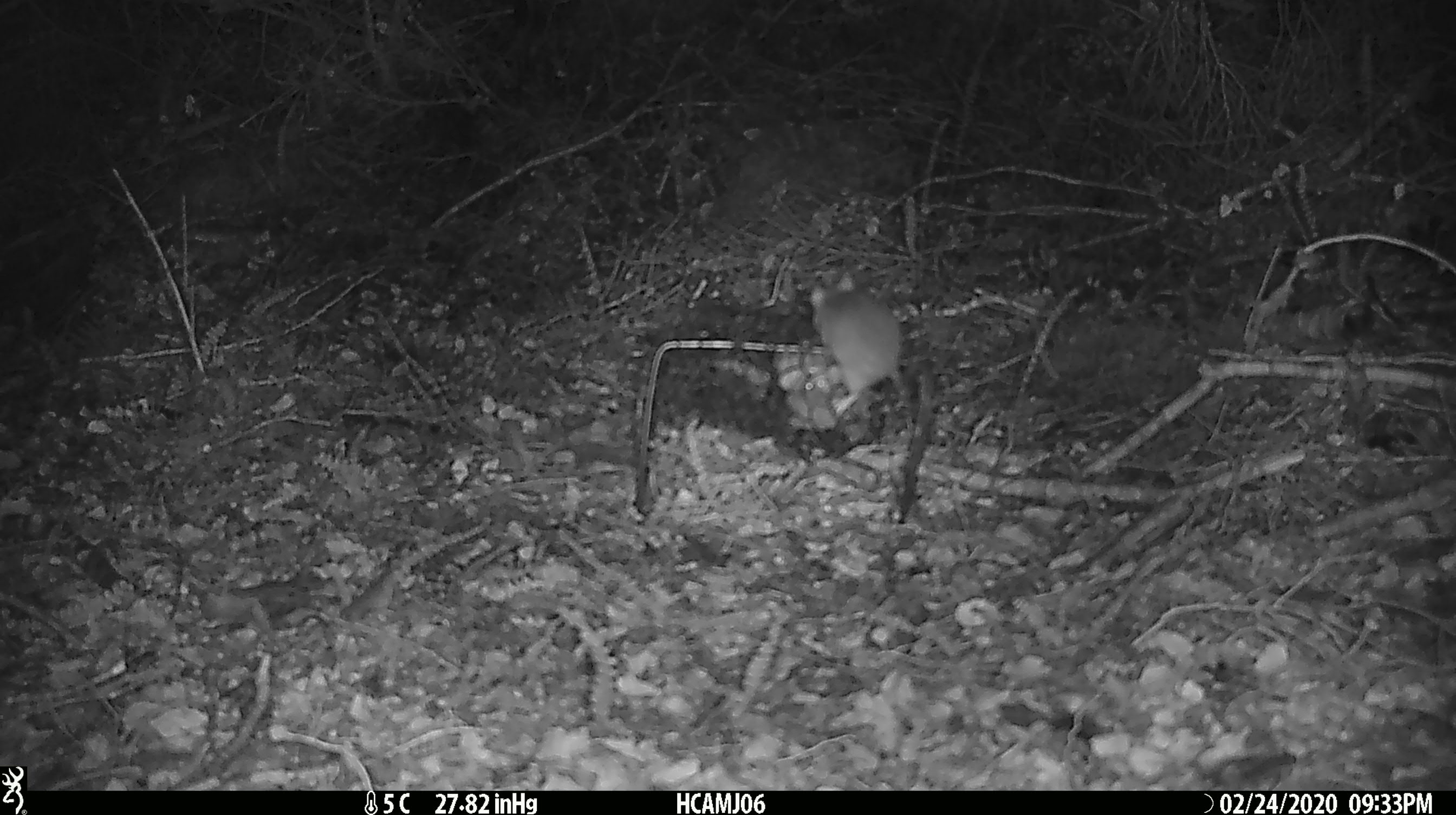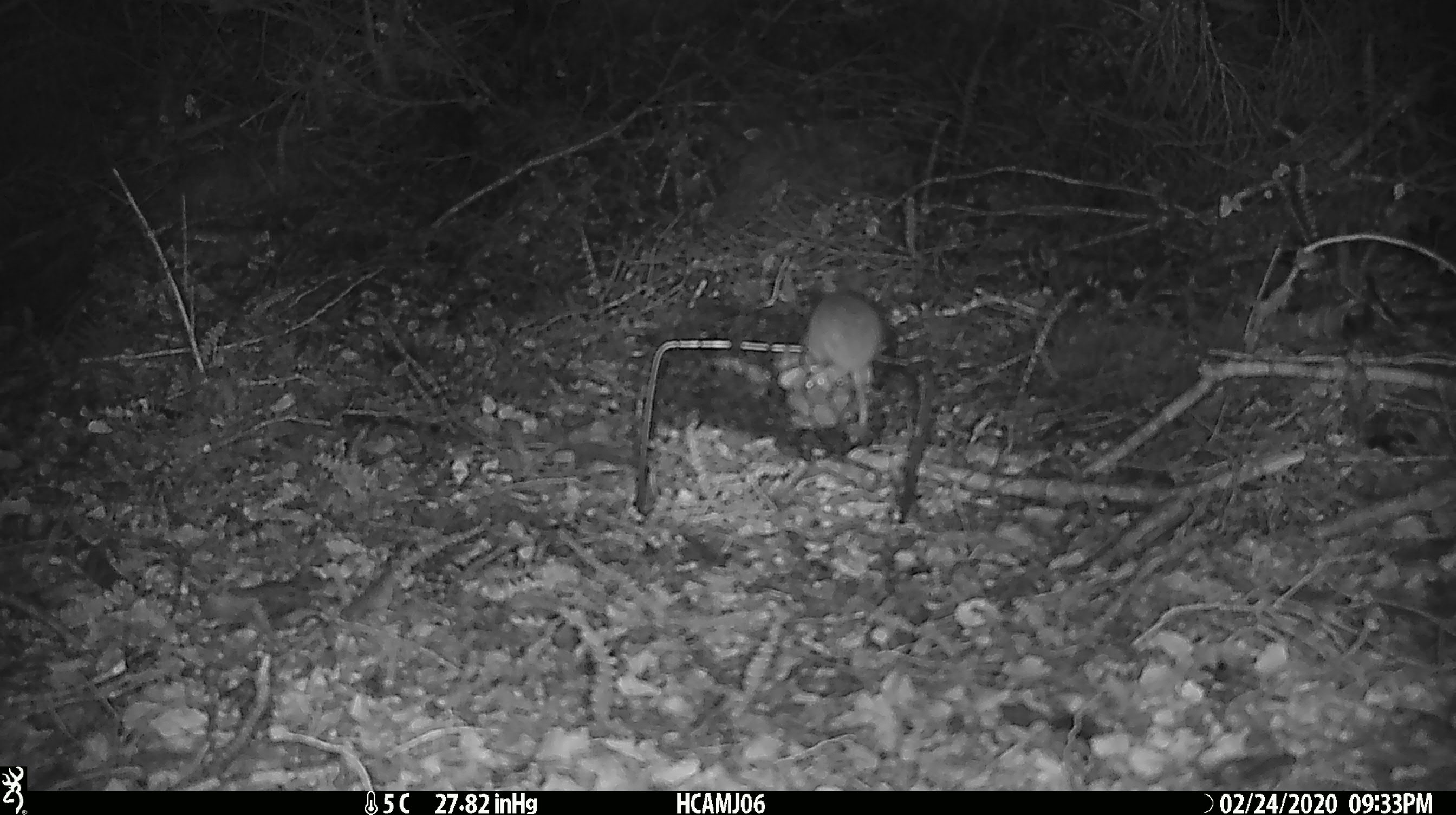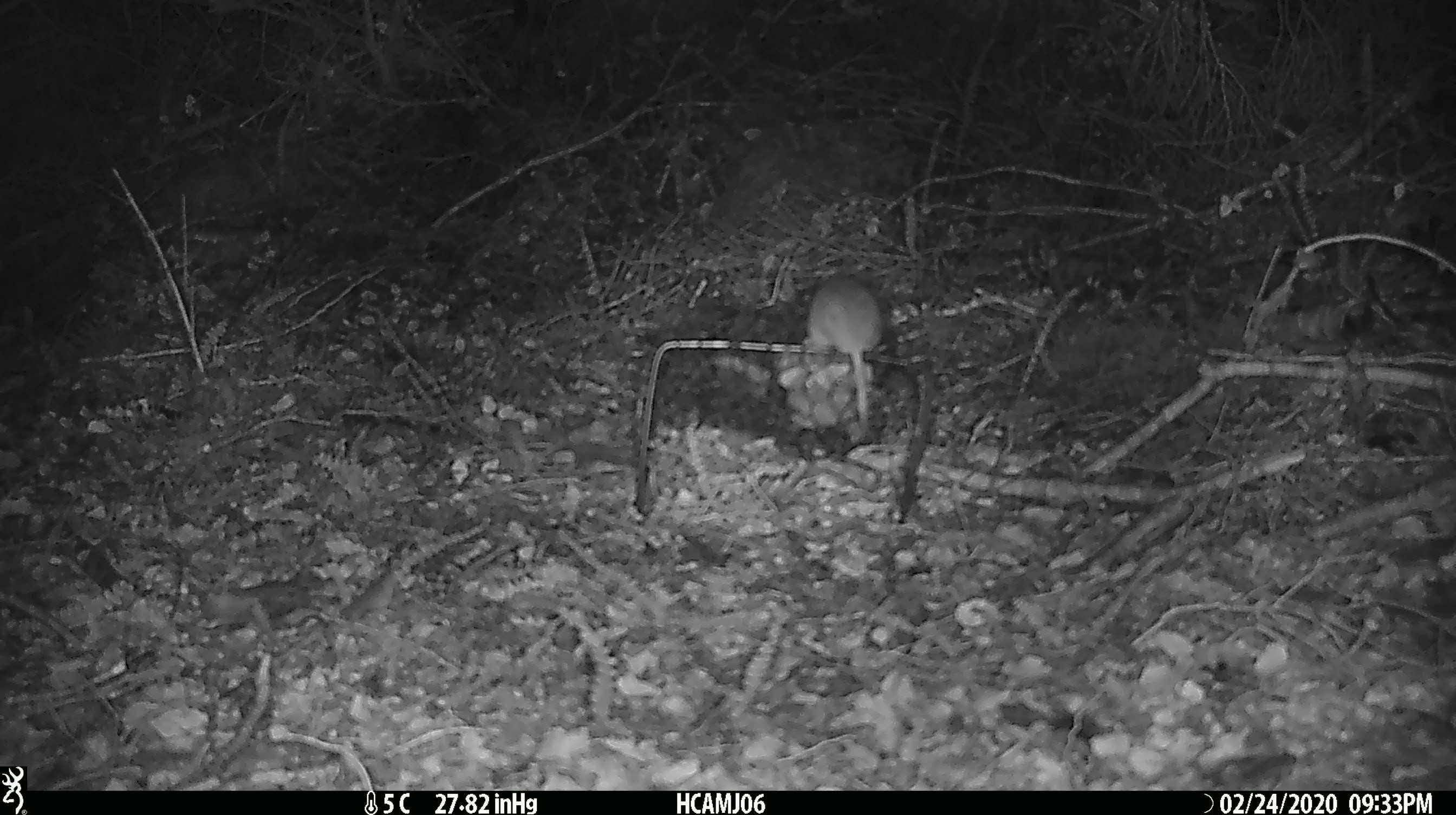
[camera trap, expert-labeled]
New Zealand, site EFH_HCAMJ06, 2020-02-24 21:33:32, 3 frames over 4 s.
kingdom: Animalia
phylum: Chordata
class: Mammalia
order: Rodentia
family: Muridae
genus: Mus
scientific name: Mus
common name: mouse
Mouse (Mus).